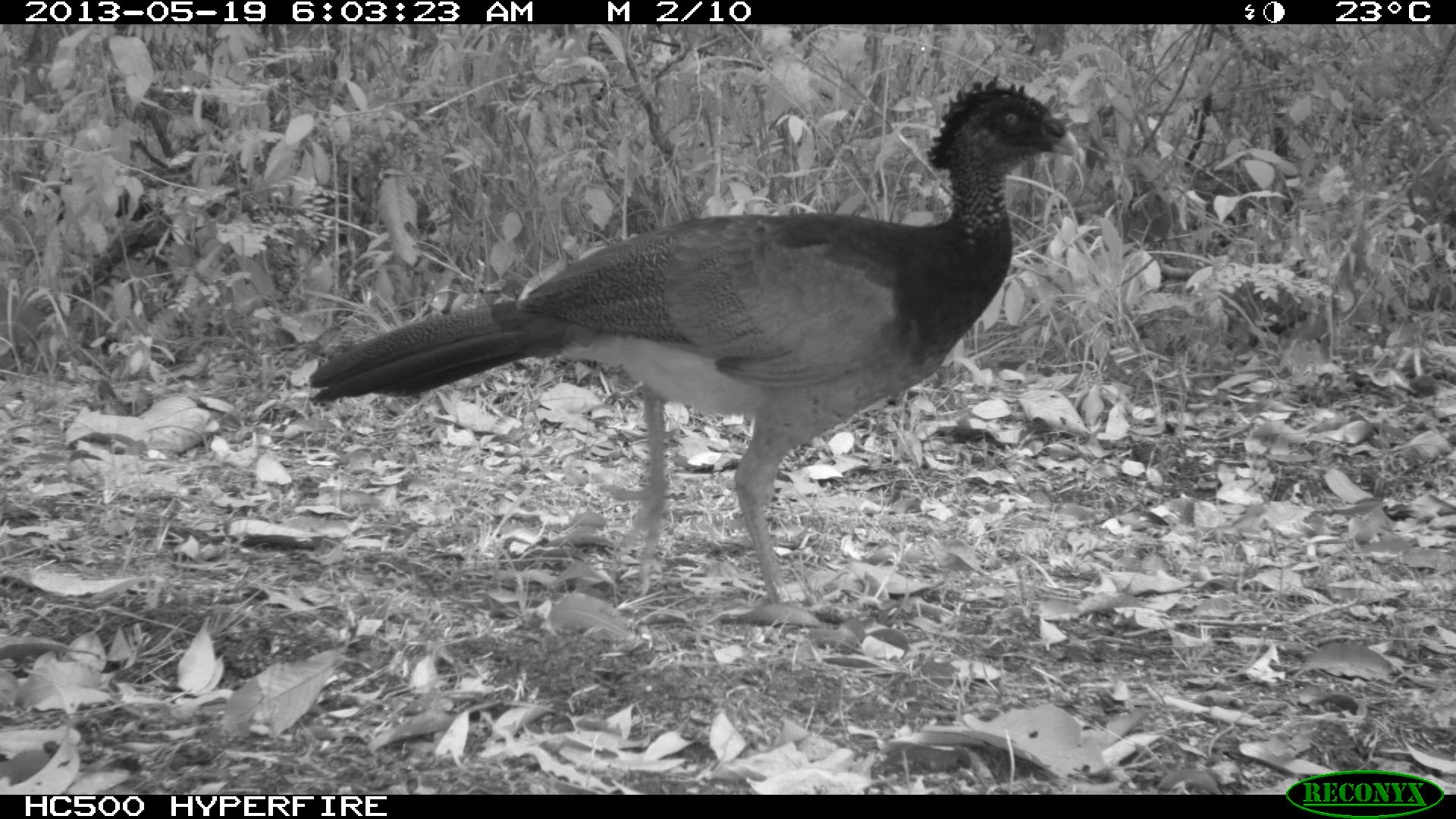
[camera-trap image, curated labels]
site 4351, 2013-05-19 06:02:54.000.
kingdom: Animalia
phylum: Chordata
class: Aves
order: Galliformes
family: Cracidae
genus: Crax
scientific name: Crax rubra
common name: great curassow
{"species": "Crax rubra (great curassow)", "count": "2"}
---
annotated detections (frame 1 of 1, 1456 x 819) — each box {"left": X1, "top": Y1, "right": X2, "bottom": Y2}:
crax rubra: {"left": 303, "top": 75, "right": 1079, "bottom": 607}